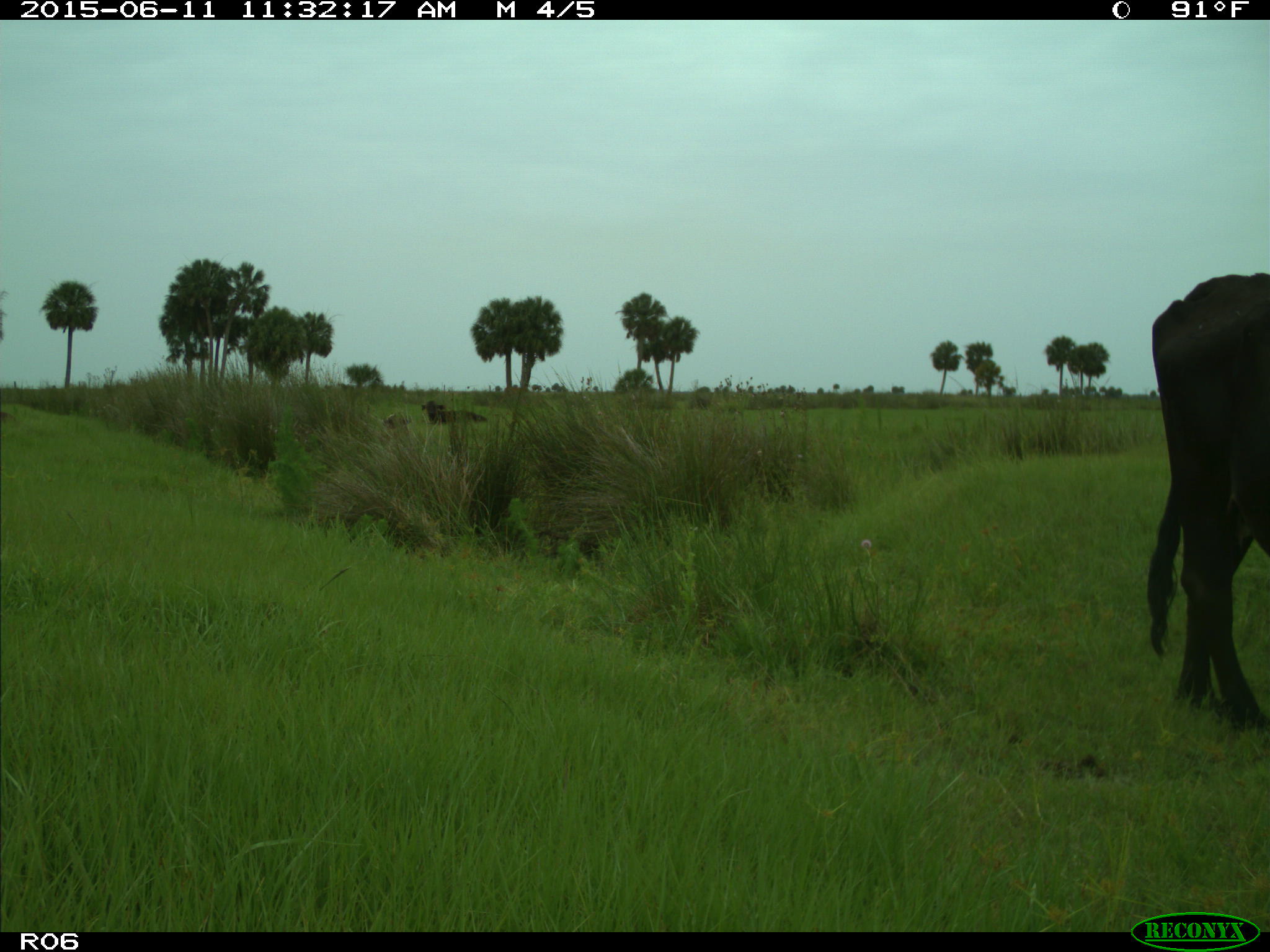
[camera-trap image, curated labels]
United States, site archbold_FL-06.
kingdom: Animalia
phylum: Chordata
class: Mammalia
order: Artiodactyla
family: Bovidae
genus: Bos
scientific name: Bos taurus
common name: domestic cow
Bos taurus (domestic cow).